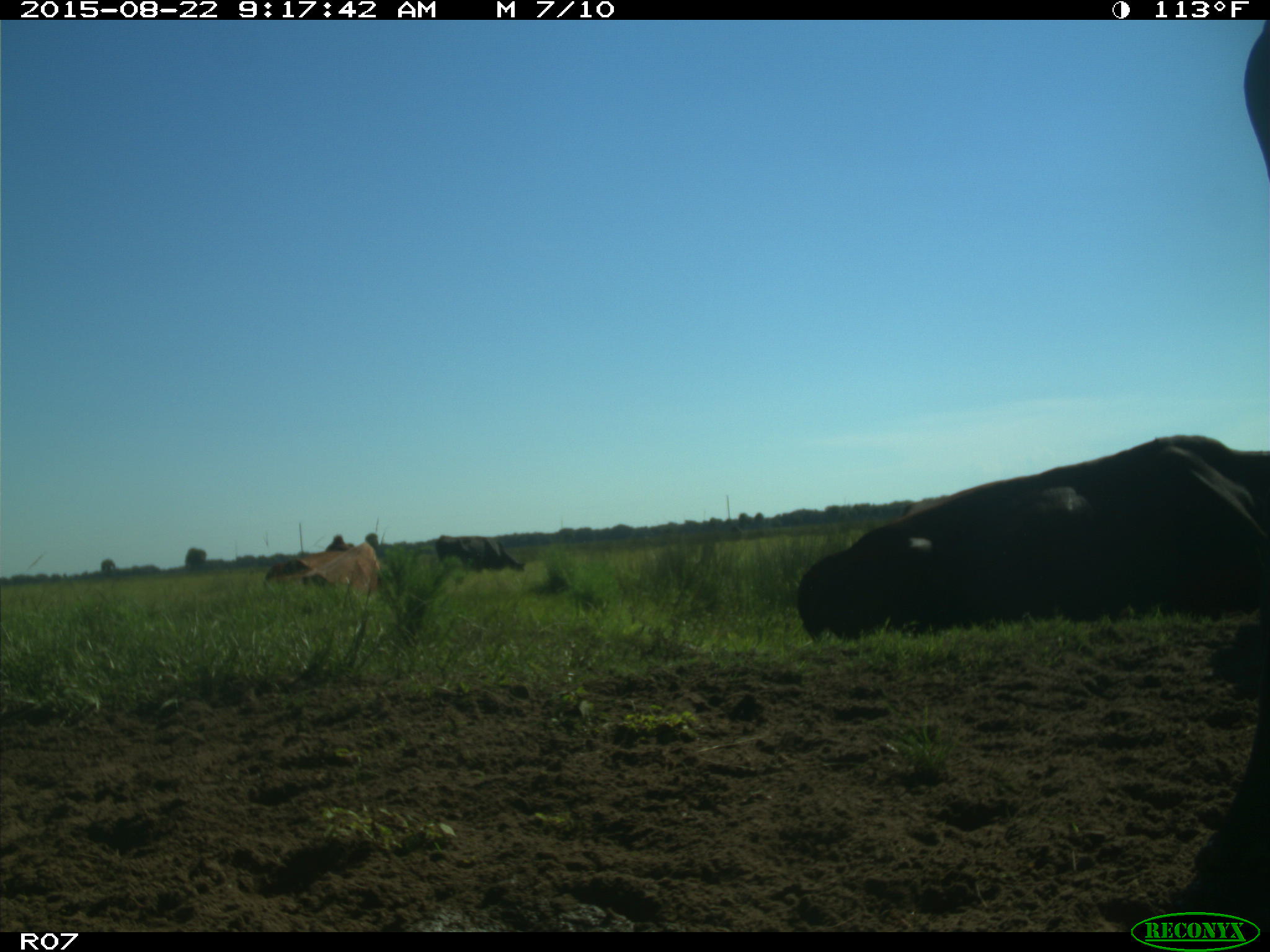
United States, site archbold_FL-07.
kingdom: Animalia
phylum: Chordata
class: Mammalia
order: Artiodactyla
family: Bovidae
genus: Bos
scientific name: Bos taurus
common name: domestic cow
Bos taurus (domestic cow).